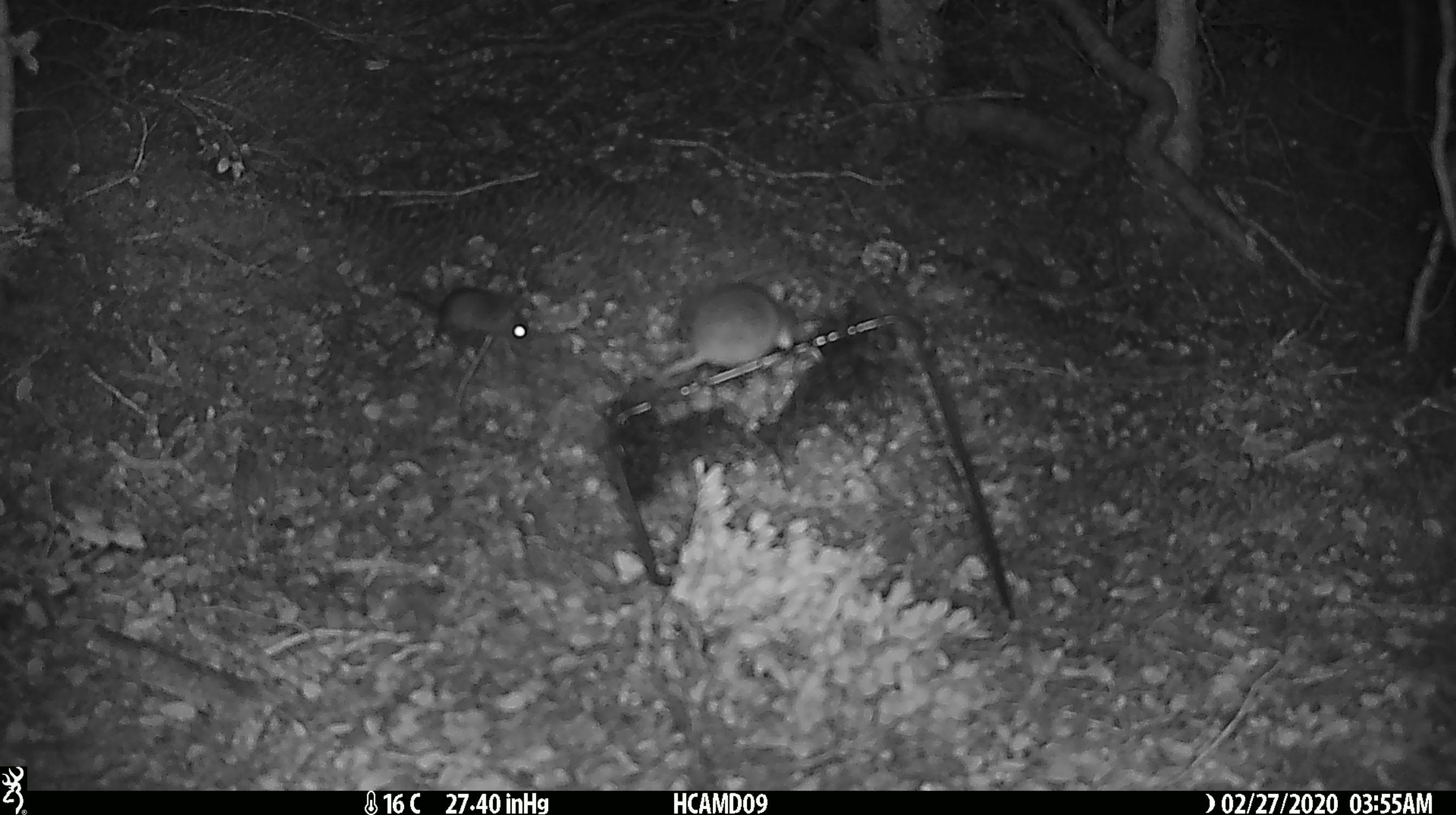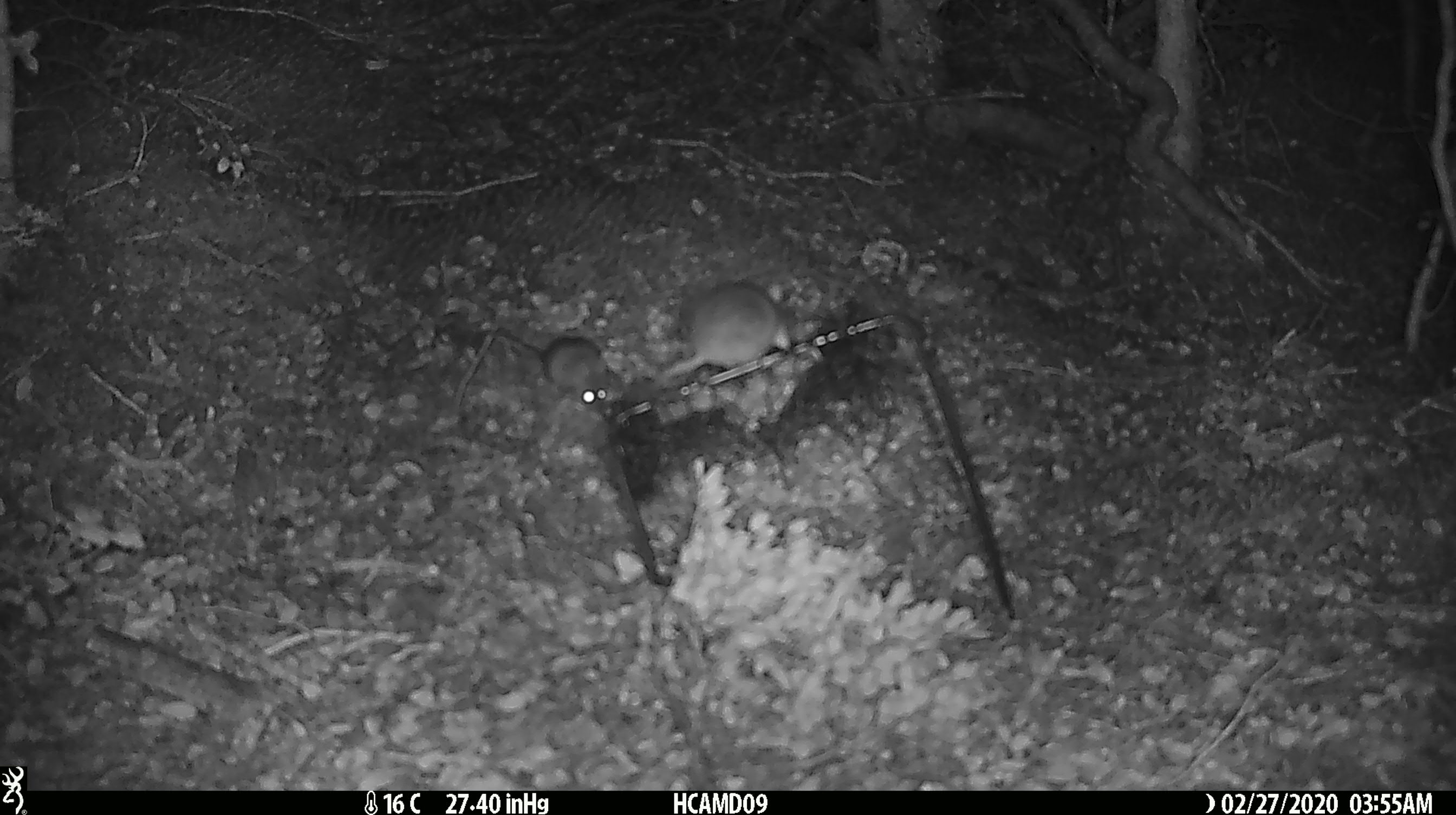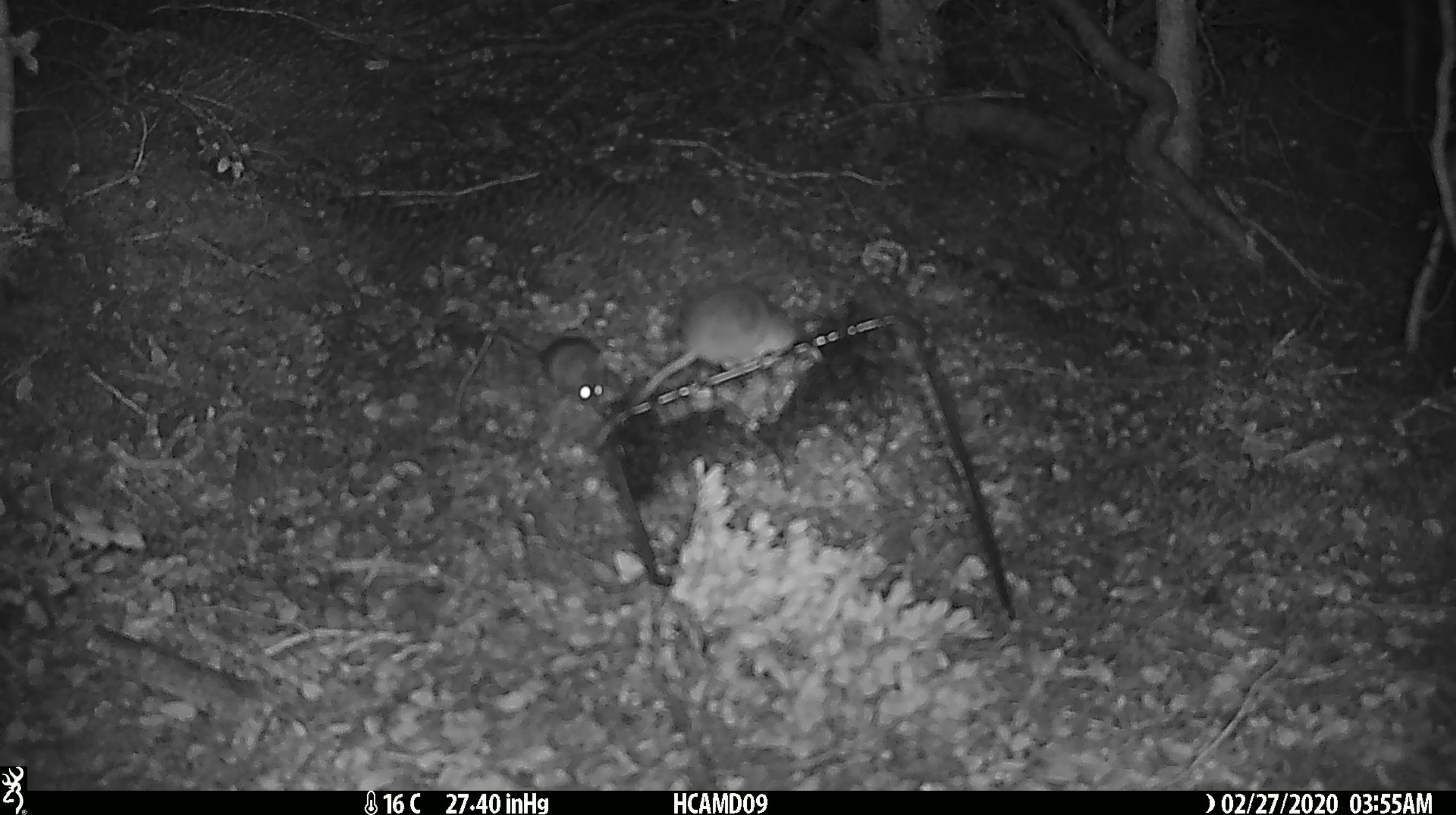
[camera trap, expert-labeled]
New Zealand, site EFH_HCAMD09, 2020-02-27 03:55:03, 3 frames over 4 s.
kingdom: Animalia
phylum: Chordata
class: Mammalia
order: Rodentia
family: Muridae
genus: Mus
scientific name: Mus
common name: mouse